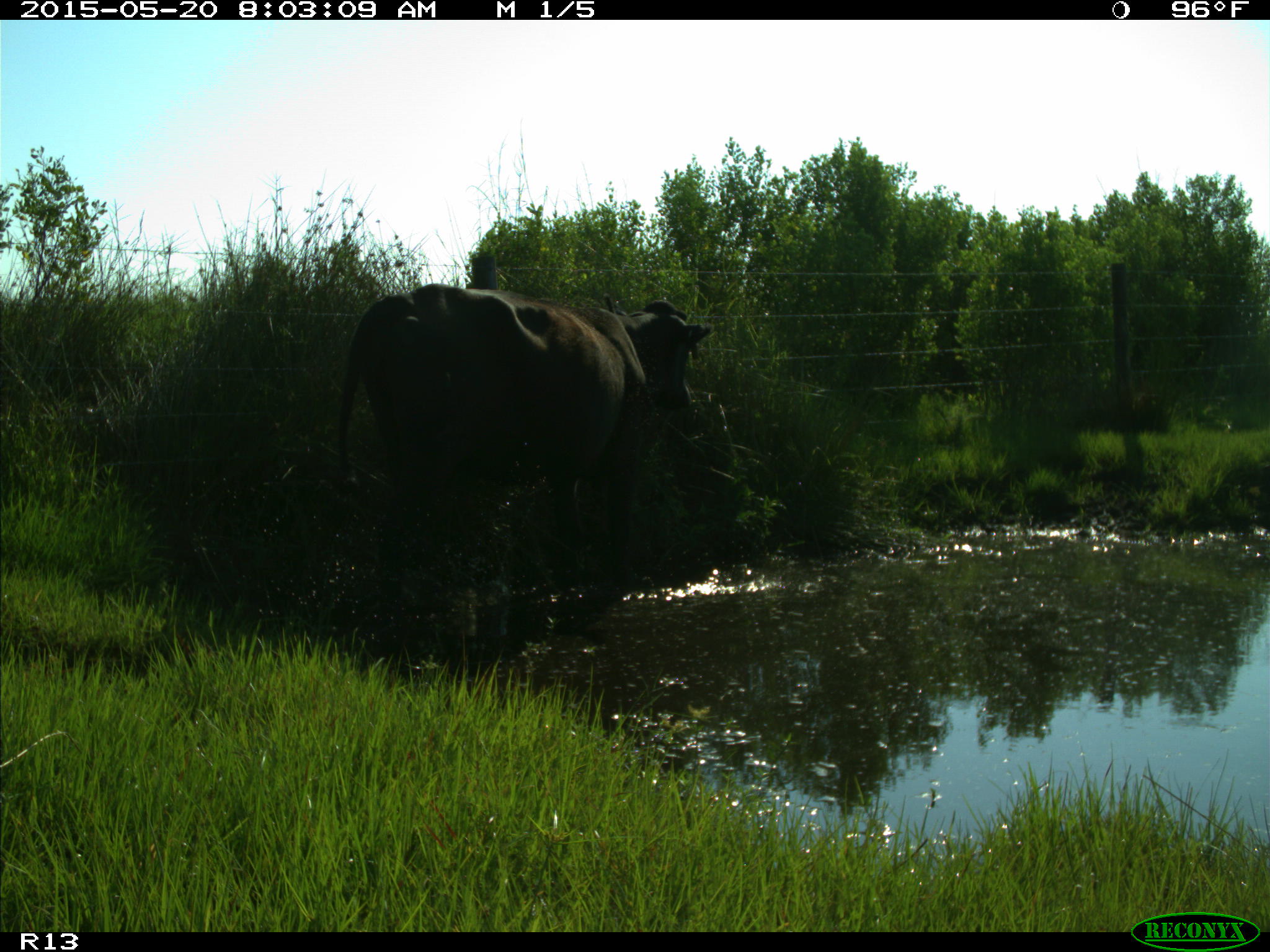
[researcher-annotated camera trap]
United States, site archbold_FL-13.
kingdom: Animalia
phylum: Chordata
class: Mammalia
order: Artiodactyla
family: Bovidae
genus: Bos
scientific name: Bos taurus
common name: domestic cow